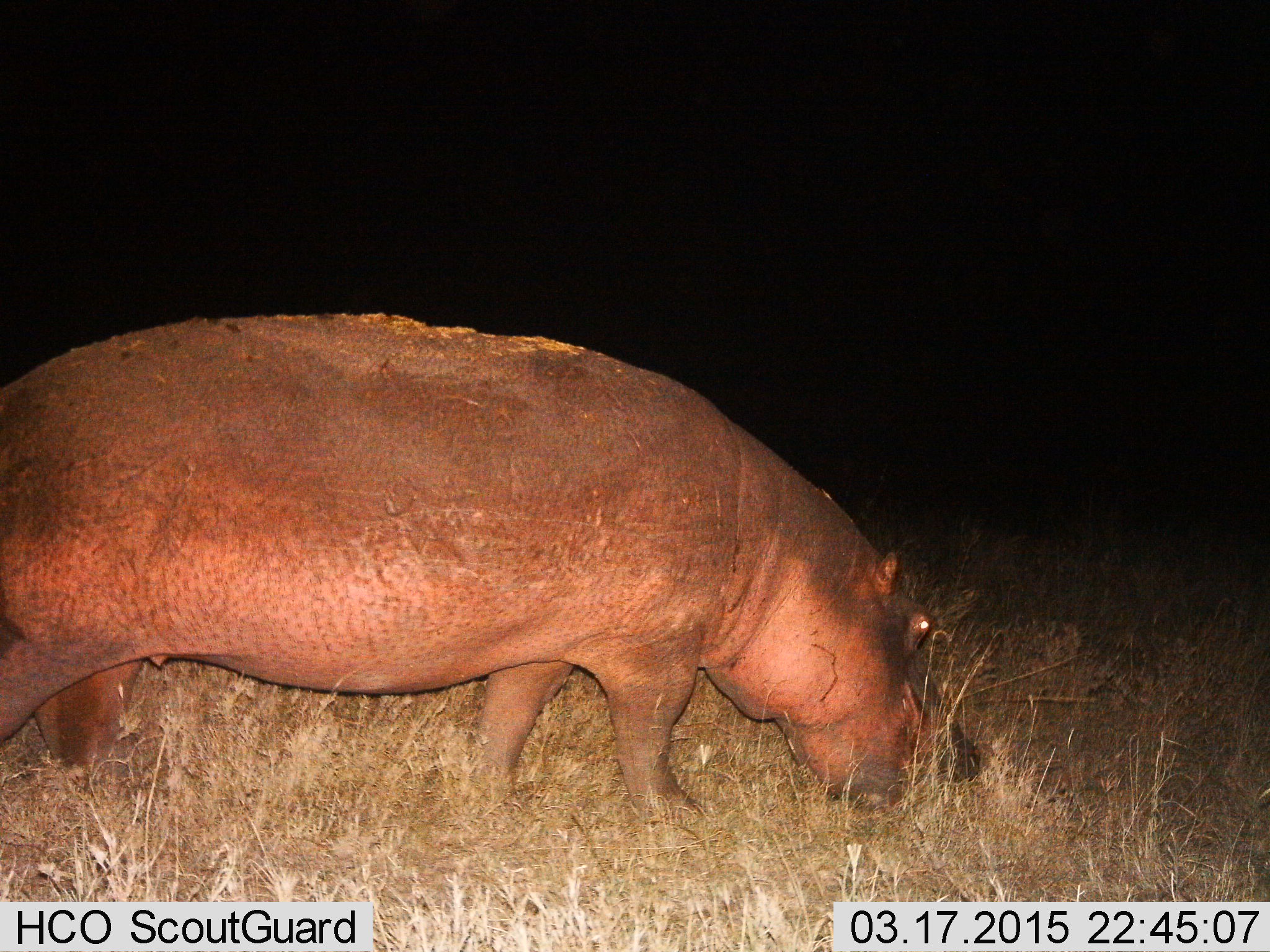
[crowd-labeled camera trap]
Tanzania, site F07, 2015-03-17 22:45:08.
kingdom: Animalia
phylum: Chordata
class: Mammalia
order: Artiodactyla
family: Hippopotamidae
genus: Hippopotamus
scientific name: Hippopotamus amphibius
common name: hippopotamus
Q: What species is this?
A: Hippopotamus (Hippopotamus amphibius).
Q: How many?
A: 1.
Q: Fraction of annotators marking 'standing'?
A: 30%.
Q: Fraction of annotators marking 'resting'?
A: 0%.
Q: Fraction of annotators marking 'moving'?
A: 0%.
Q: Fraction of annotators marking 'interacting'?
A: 0%.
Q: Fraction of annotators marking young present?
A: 0%.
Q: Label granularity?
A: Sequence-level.